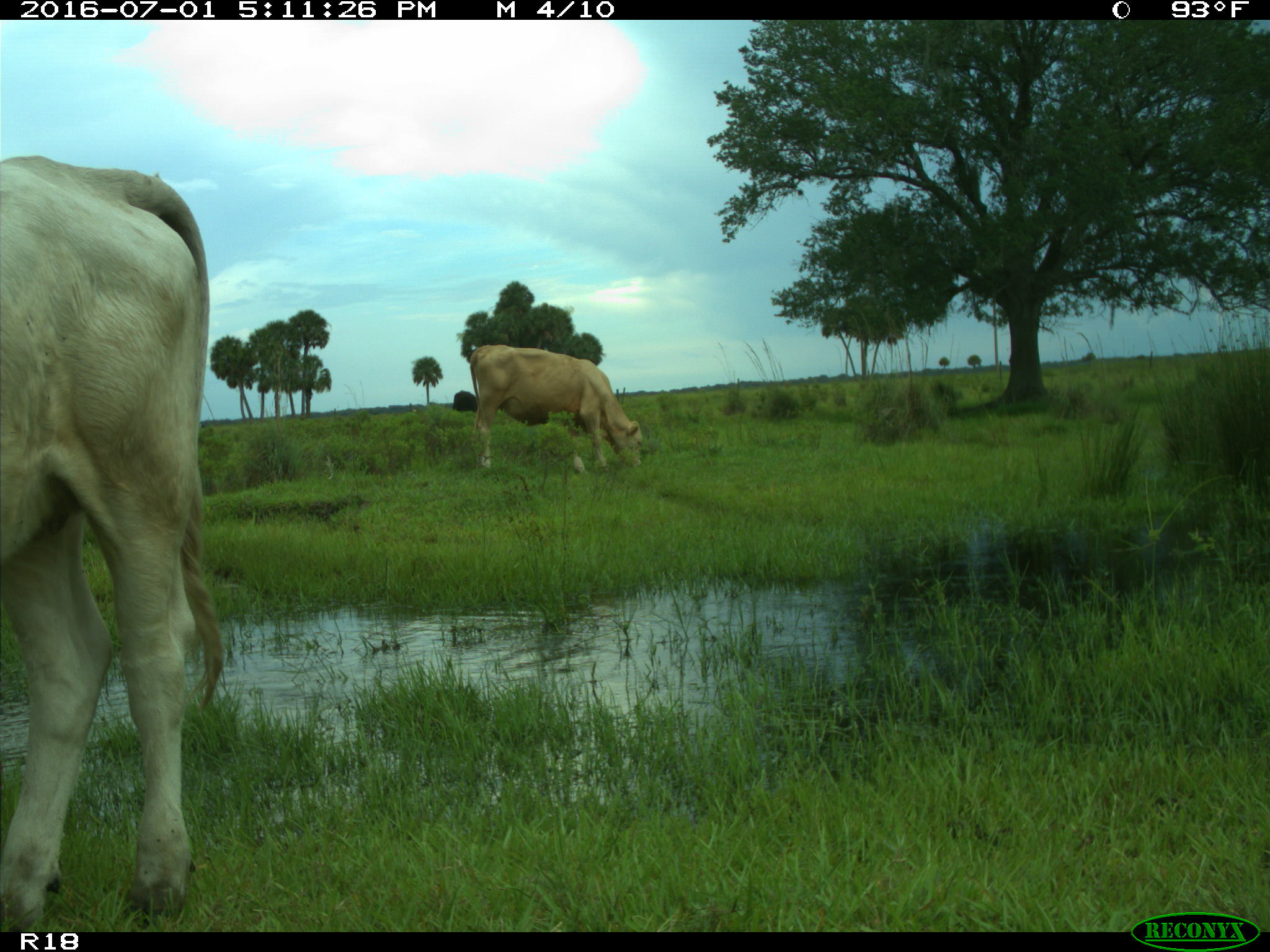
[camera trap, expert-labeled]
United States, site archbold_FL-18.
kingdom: Animalia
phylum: Chordata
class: Mammalia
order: Artiodactyla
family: Bovidae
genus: Bos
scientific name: Bos taurus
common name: domestic cow